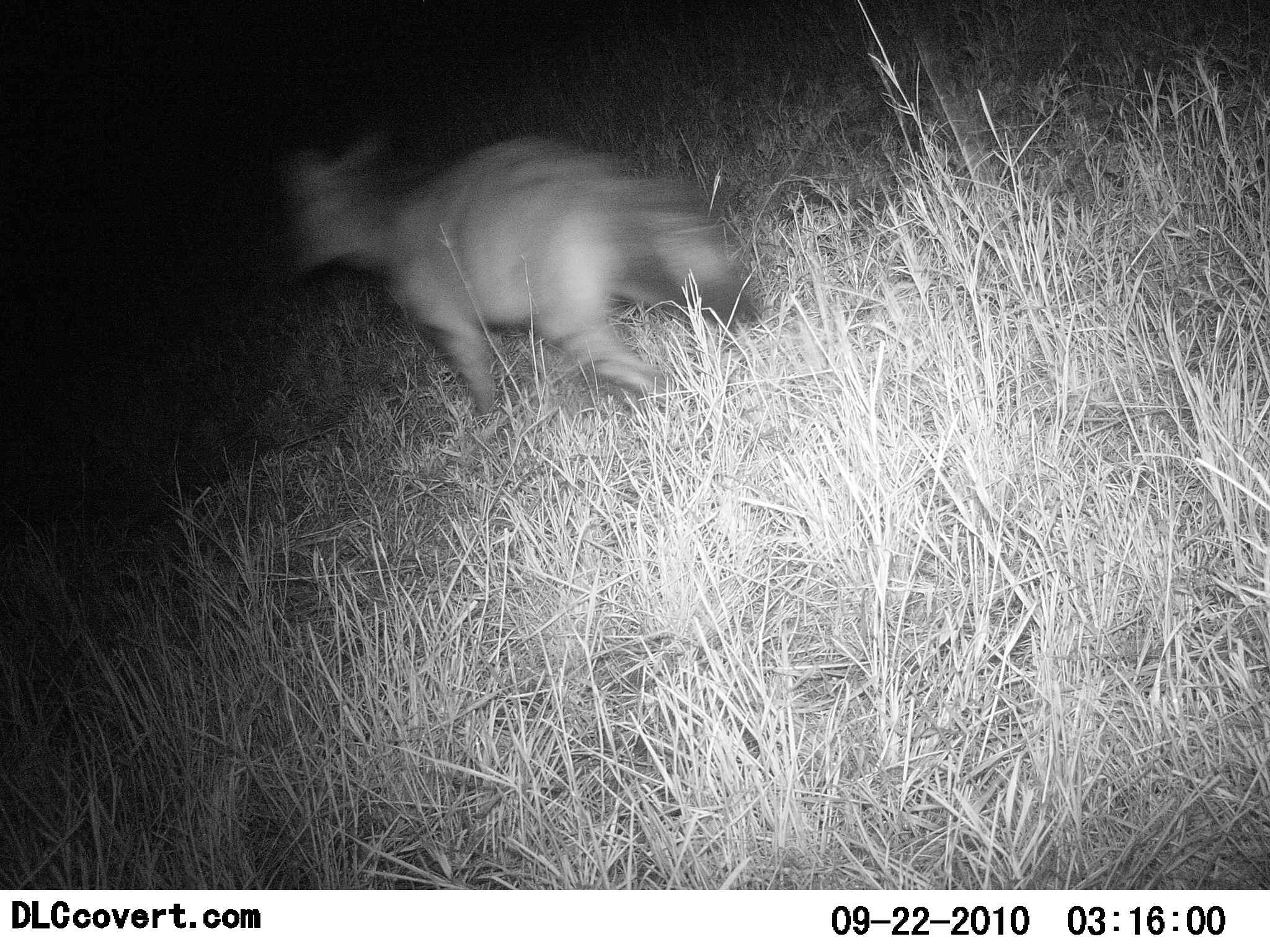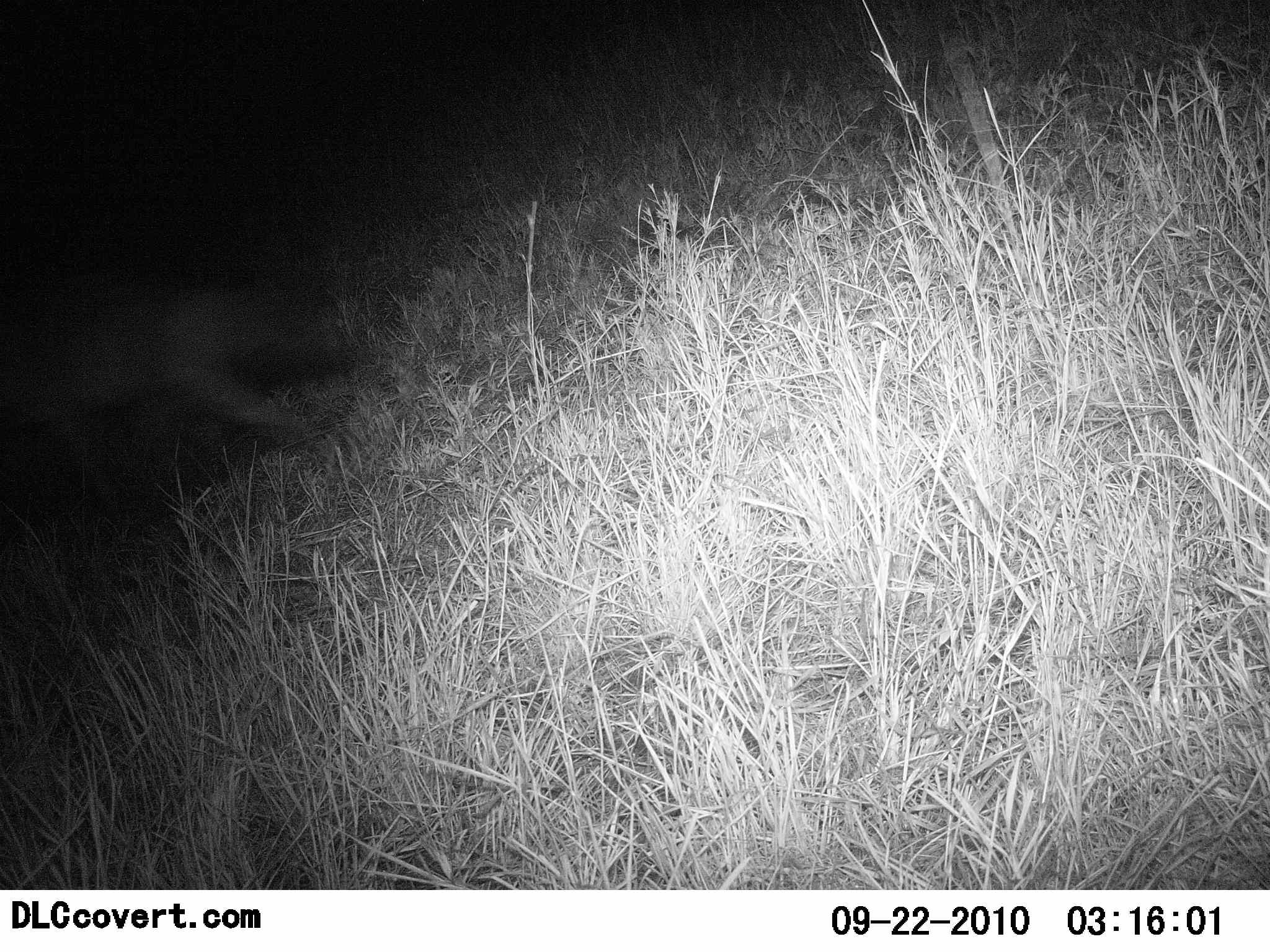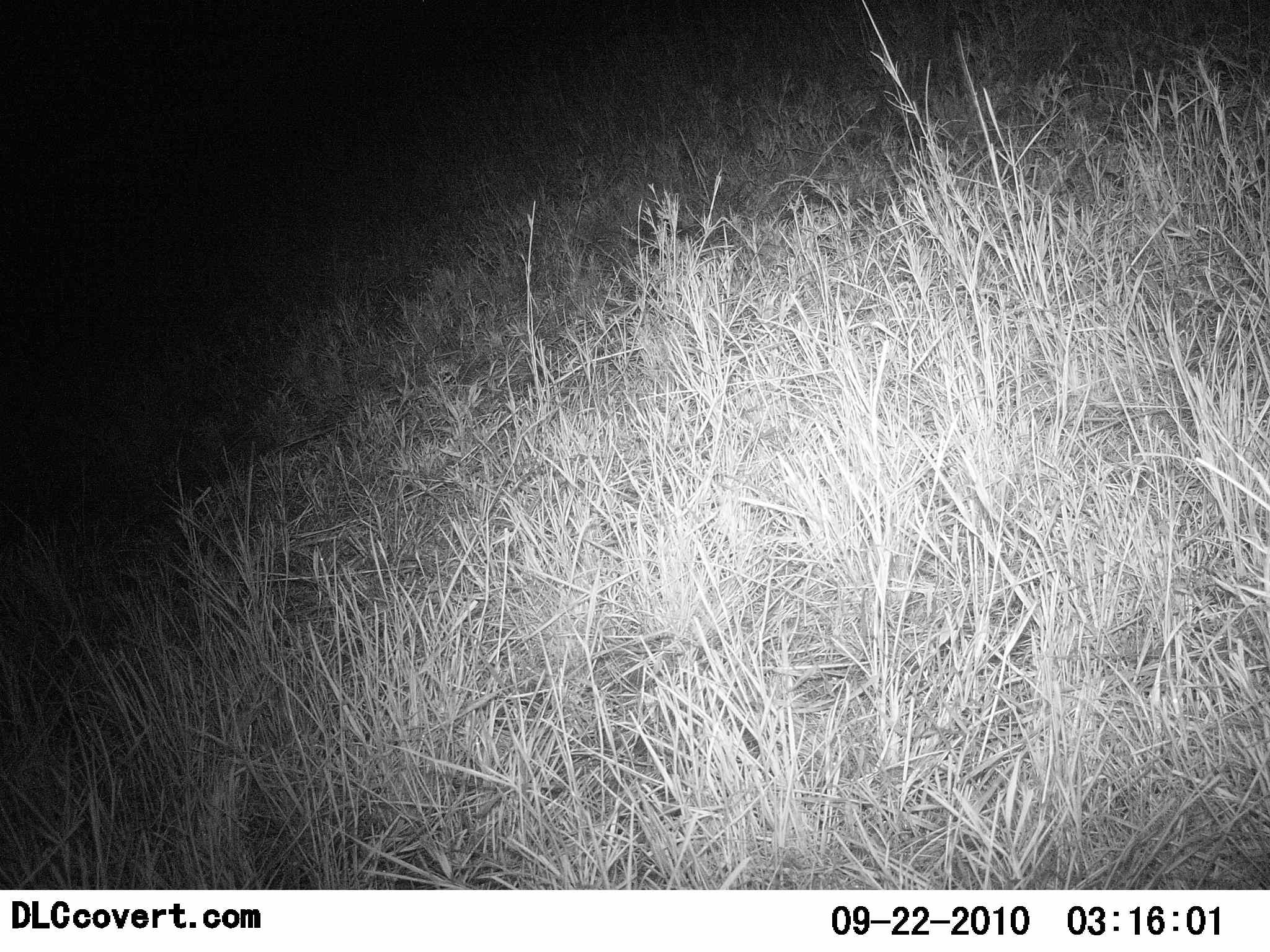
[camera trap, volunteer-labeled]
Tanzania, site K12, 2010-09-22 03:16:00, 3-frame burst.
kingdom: Animalia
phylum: Chordata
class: Mammalia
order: Carnivora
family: Hyaenidae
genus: Proteles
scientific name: Proteles cristatus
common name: aardwolf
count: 1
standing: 0%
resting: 0%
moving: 100%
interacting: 0%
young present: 0%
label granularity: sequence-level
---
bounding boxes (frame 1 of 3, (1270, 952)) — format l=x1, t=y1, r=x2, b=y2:
animal: l=277, t=134, r=754, b=443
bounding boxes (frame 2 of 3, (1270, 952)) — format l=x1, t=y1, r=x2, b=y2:
animal: l=0, t=283, r=319, b=517